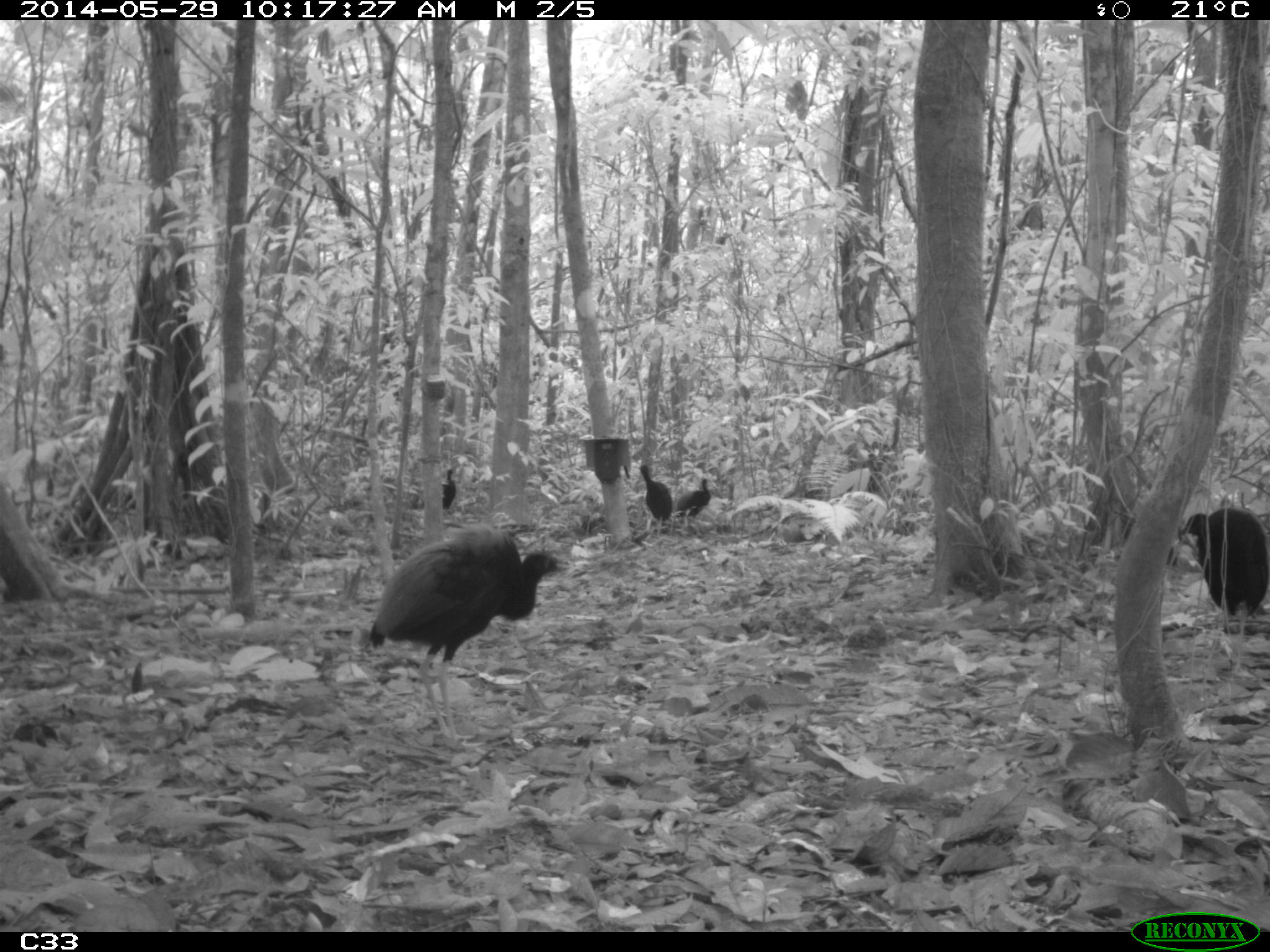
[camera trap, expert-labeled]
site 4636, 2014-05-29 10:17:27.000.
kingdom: Animalia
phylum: Chordata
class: Aves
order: Gruiformes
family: Psophiidae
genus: Psophia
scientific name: Psophia crepitans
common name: gray-winged trumpeter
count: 5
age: adult